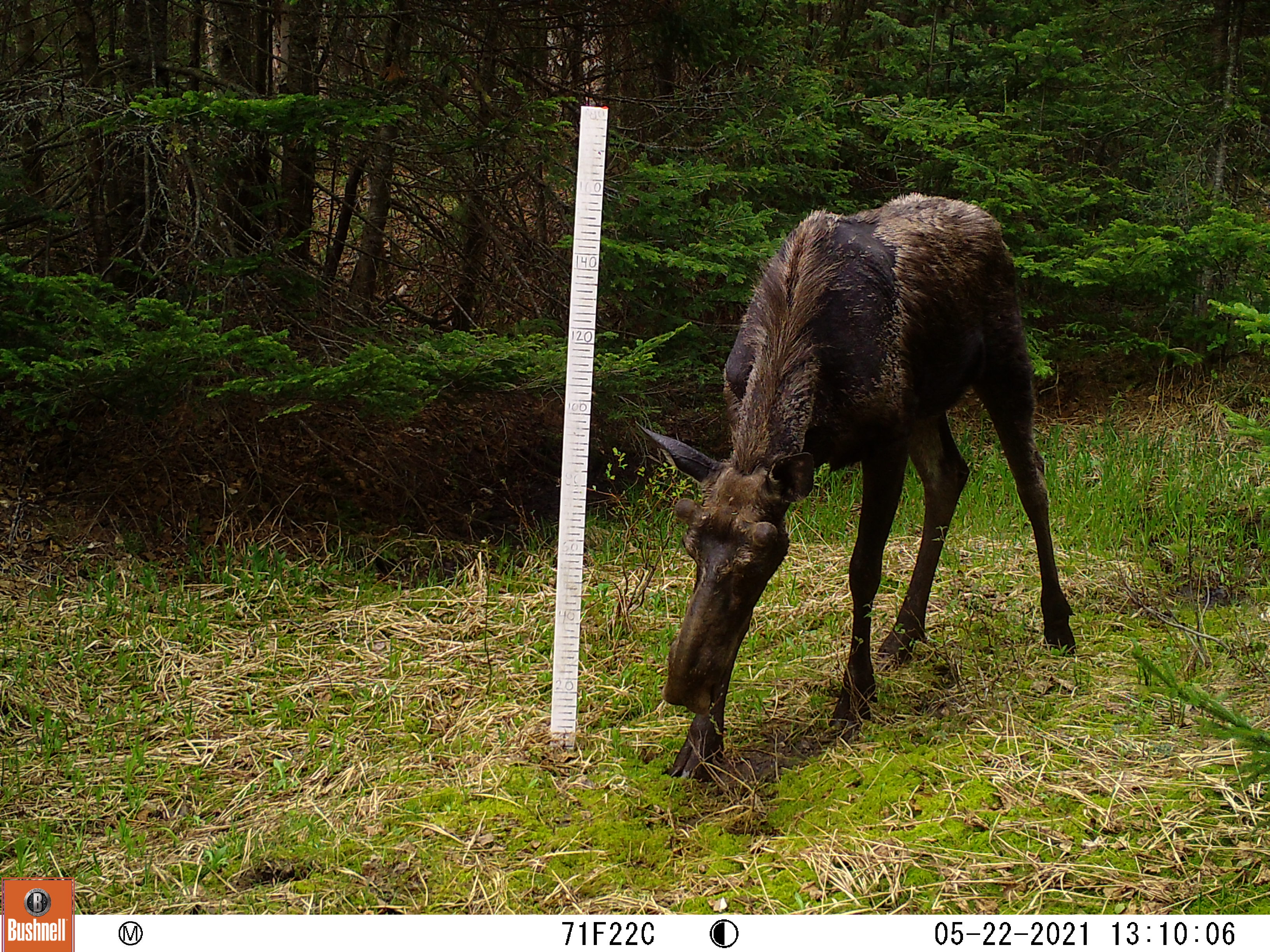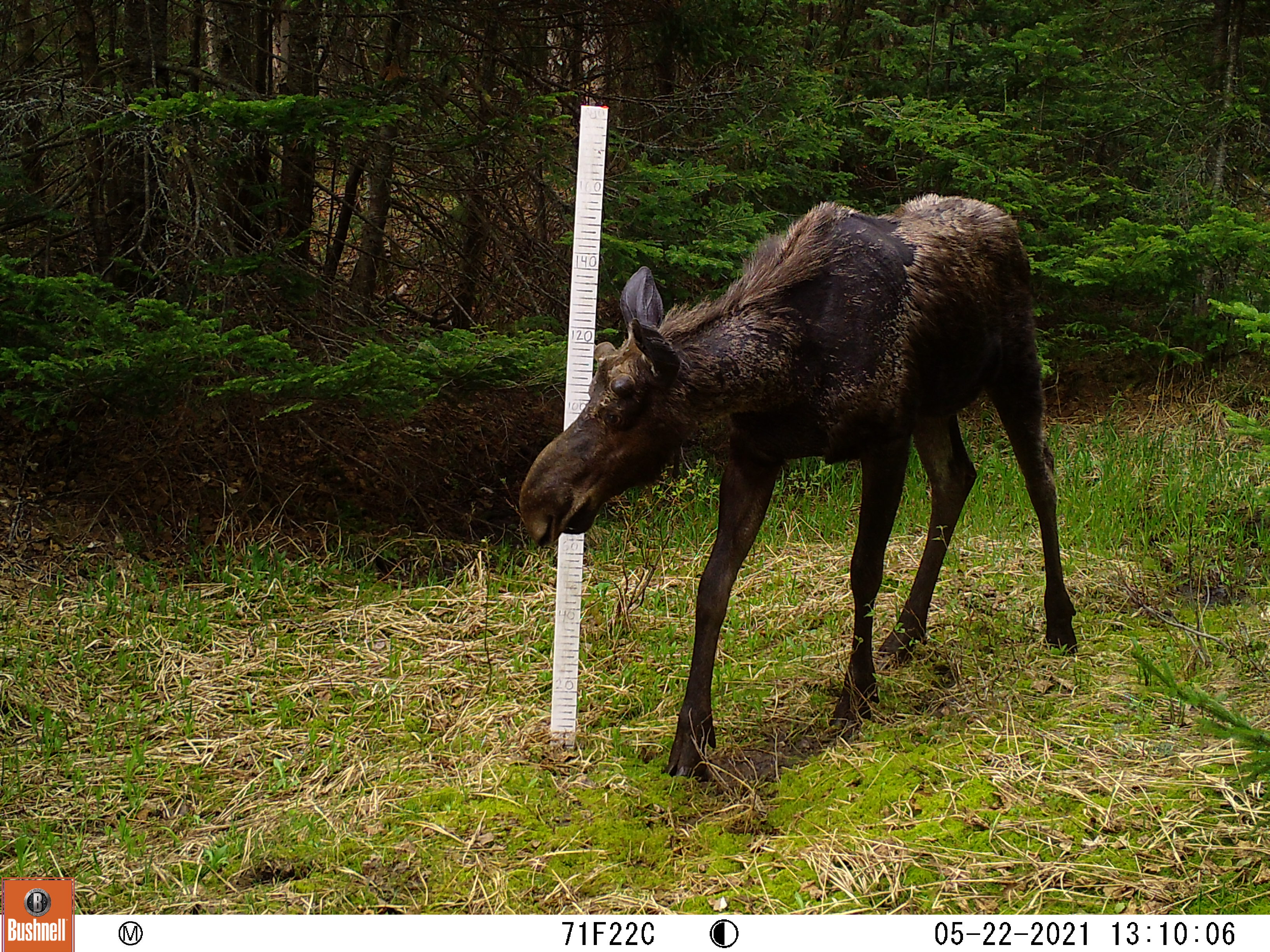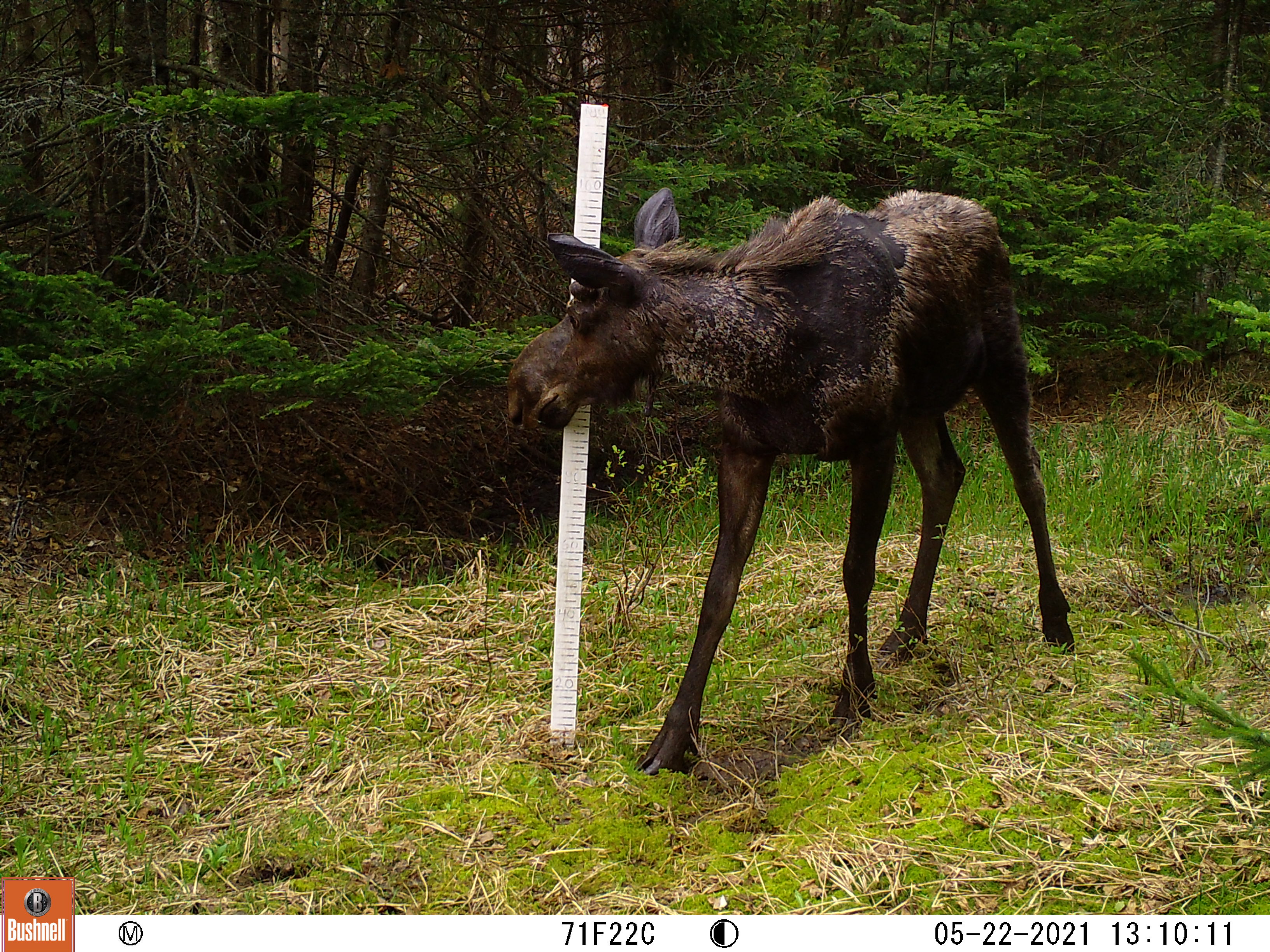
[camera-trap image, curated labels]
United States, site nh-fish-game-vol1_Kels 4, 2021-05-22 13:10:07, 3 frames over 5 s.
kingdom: Animalia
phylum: Chordata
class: Mammalia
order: Artiodactyla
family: Cervidae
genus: Alces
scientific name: Alces alces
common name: moose